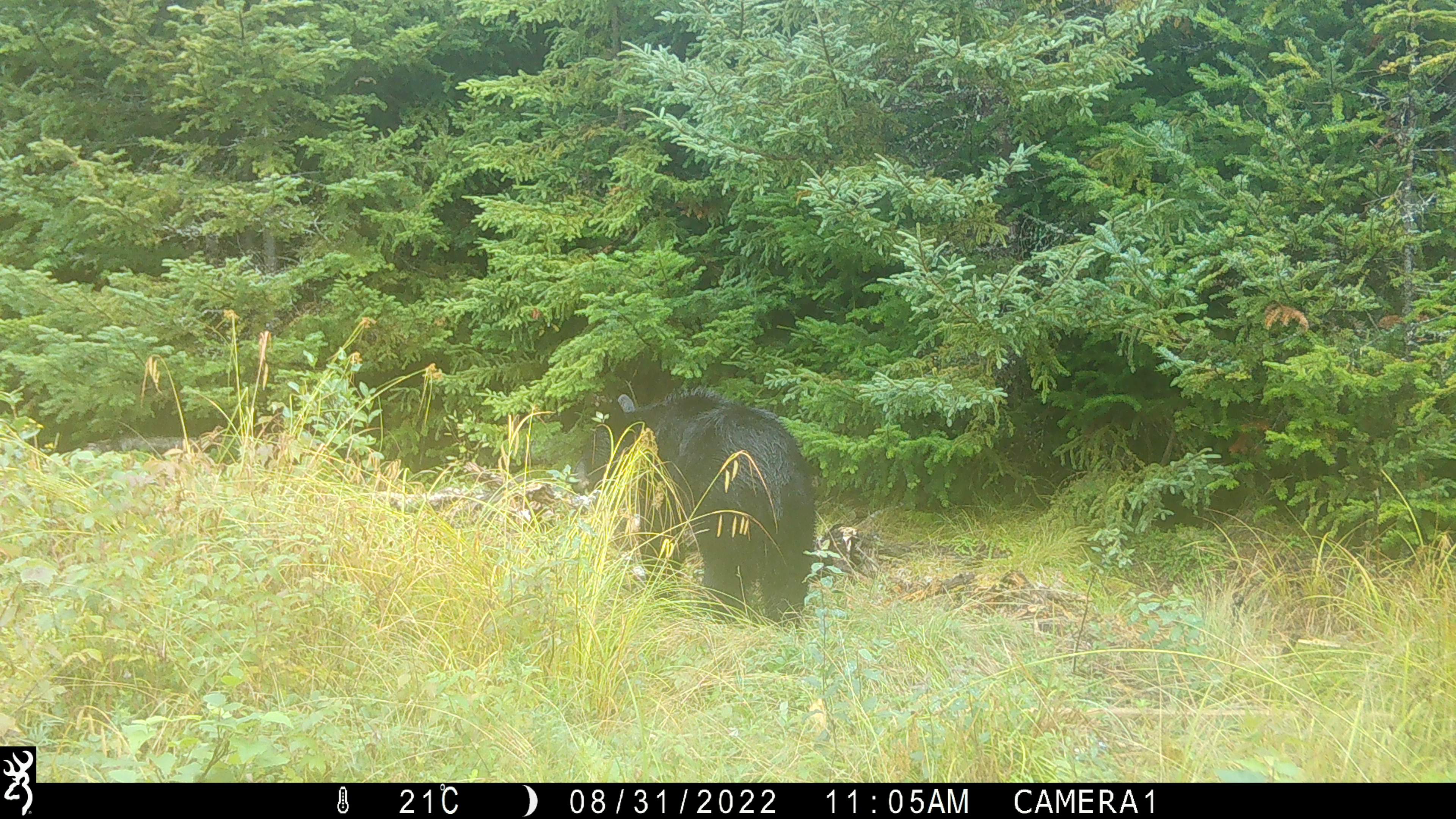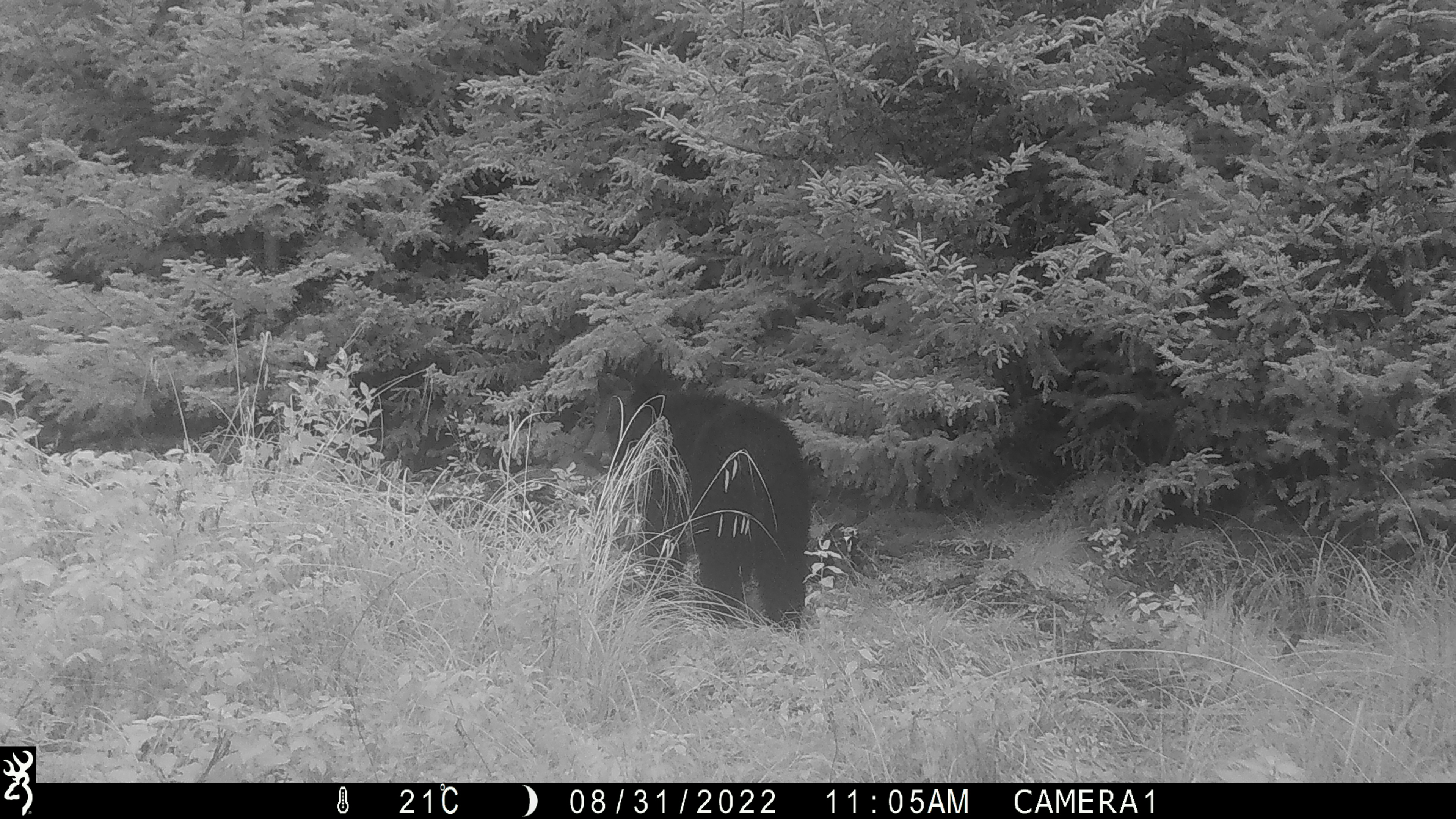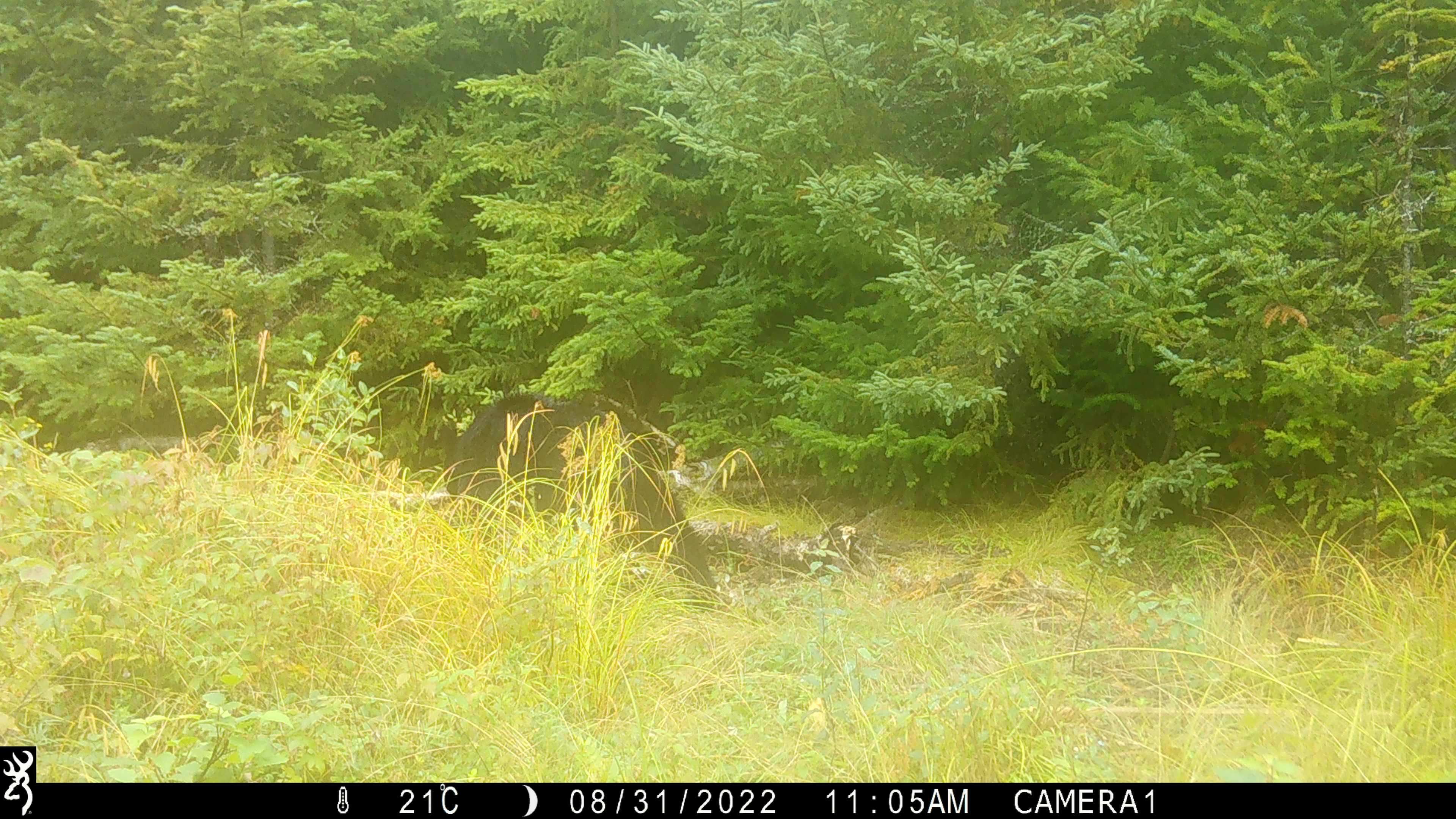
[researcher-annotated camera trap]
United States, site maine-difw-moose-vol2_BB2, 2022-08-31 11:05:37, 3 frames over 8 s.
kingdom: Animalia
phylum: Chordata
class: Mammalia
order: Carnivora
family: Ursidae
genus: Ursus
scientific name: Ursus americanus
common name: black bear